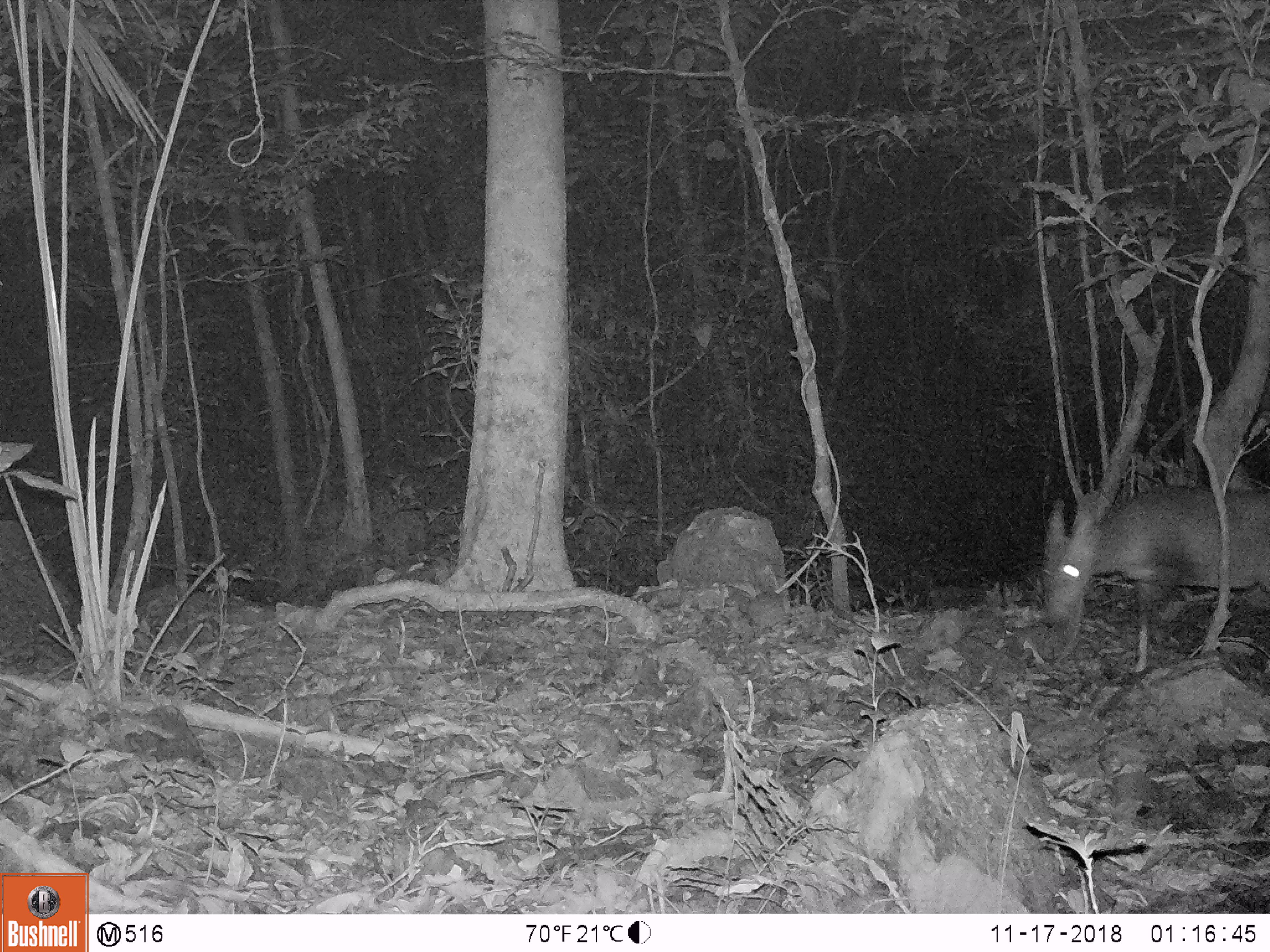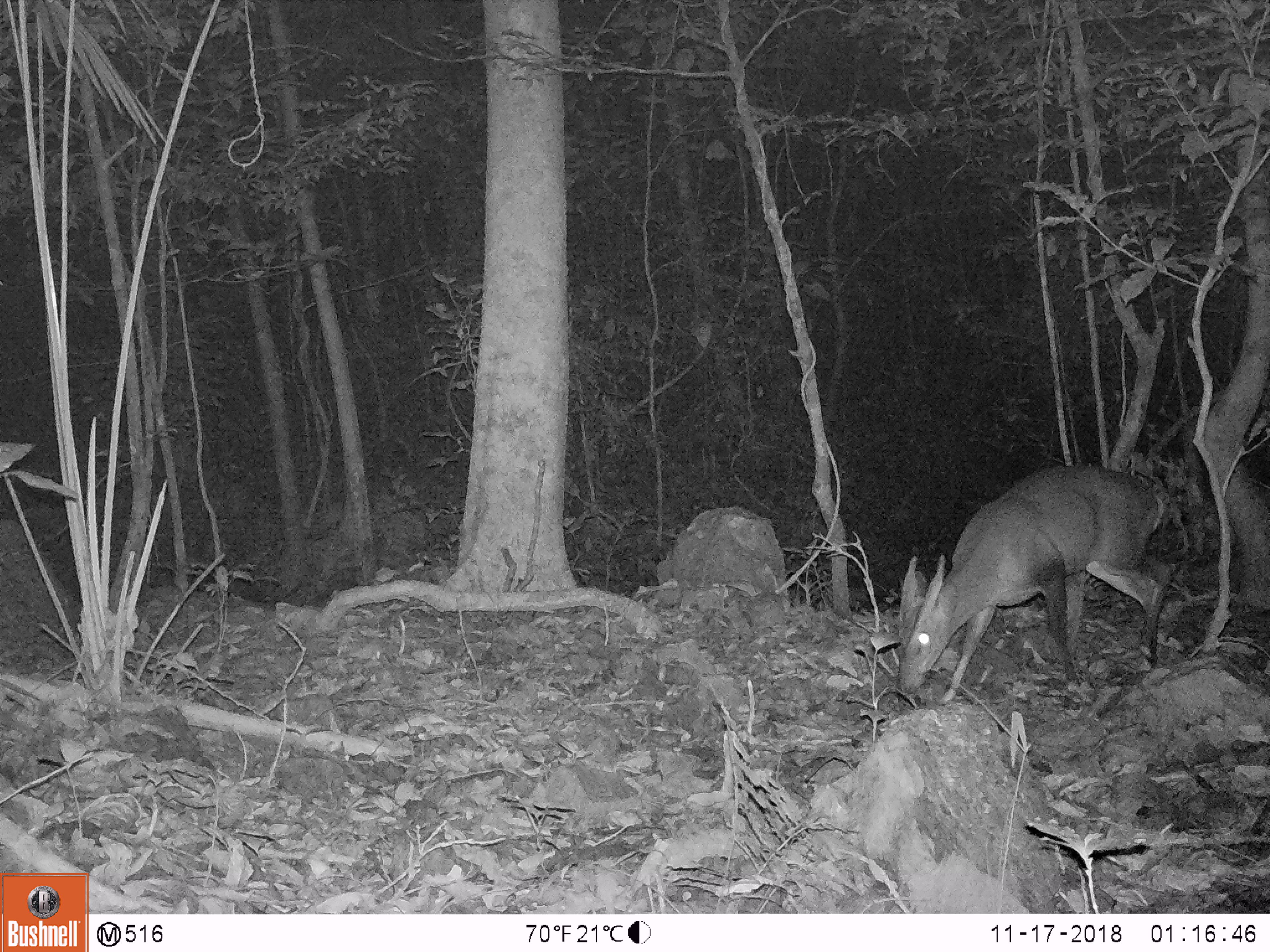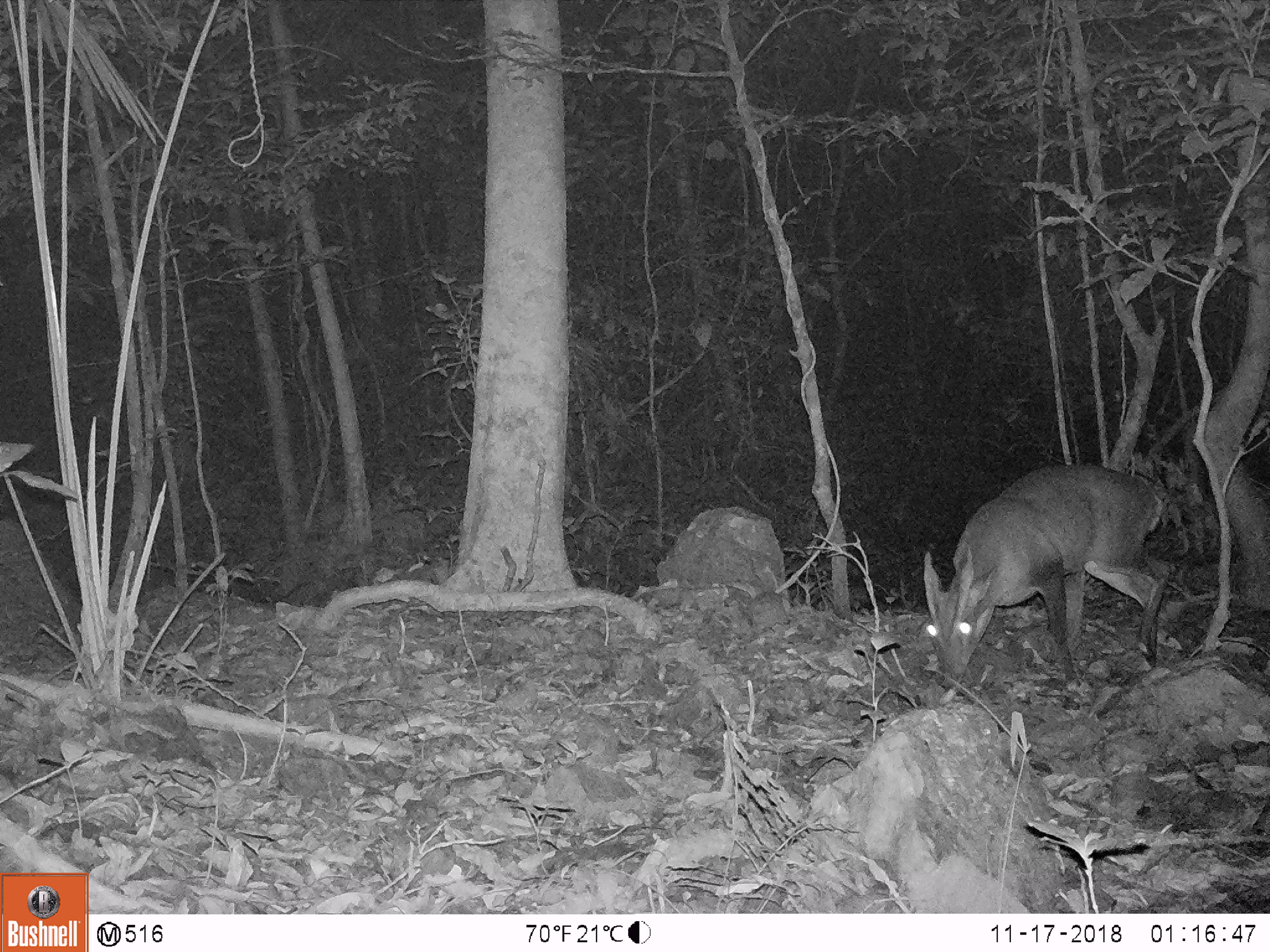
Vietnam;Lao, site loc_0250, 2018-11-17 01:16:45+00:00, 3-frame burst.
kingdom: Animalia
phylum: Chordata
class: Mammalia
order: Artiodactyla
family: Cervidae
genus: Muntiacus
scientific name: Muntiacus vuquangensis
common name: large-antlered muntjac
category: large antlered muntjac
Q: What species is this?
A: Large antlered muntjac (large-antlered muntjac) (Muntiacus vuquangensis).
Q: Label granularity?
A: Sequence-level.